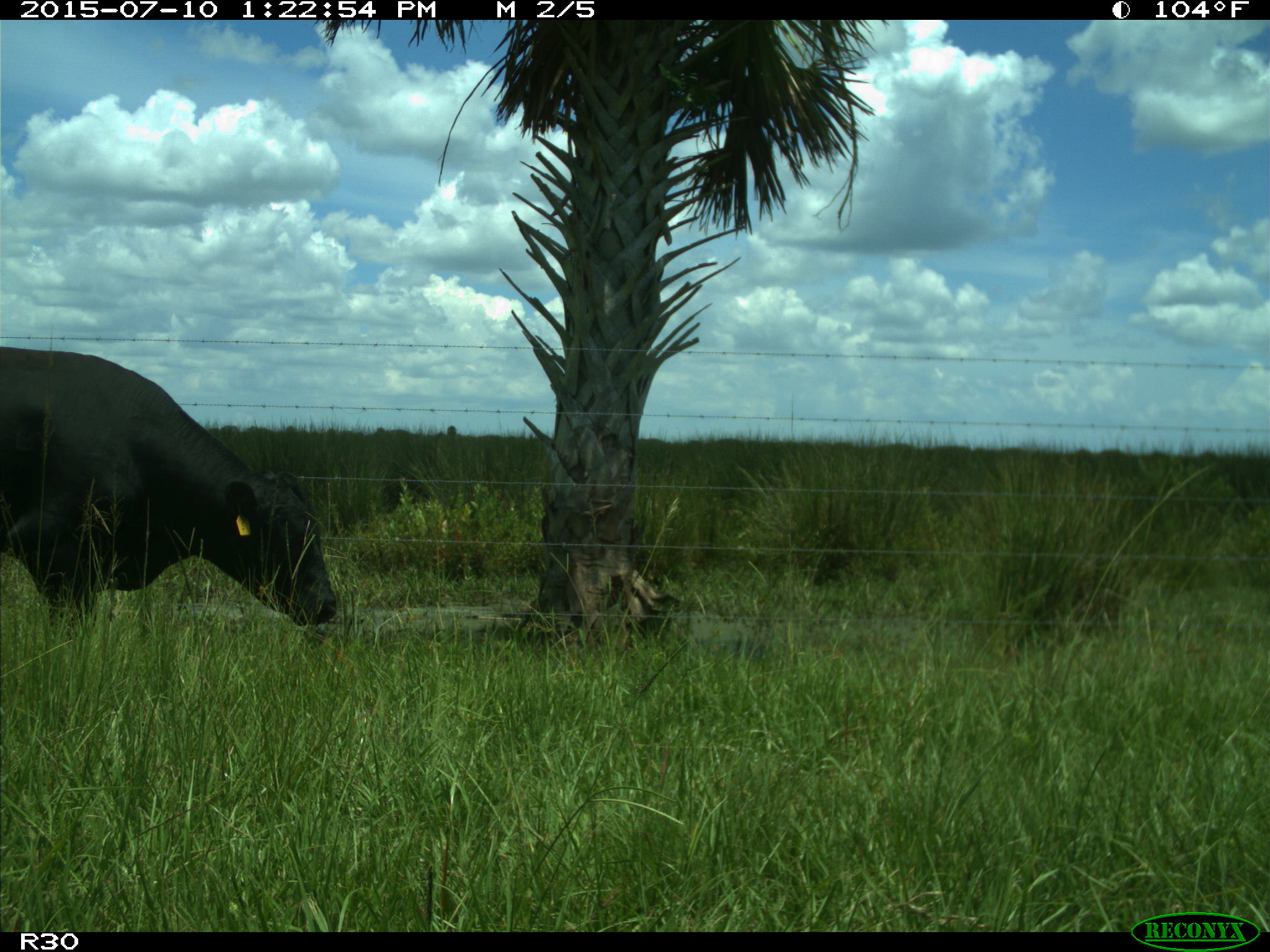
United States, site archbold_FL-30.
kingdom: Animalia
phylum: Chordata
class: Mammalia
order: Artiodactyla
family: Bovidae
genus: Bos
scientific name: Bos taurus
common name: domestic cow